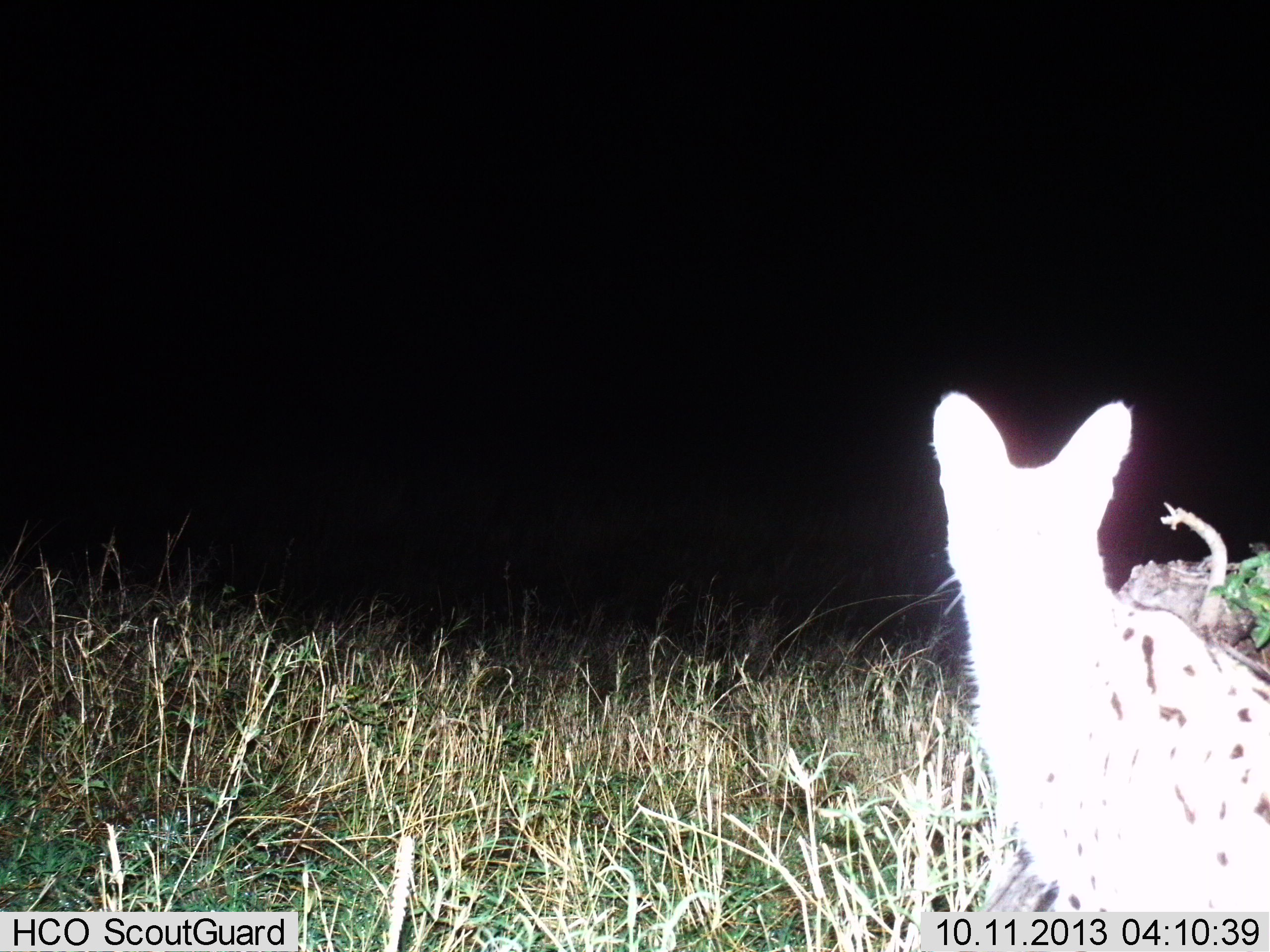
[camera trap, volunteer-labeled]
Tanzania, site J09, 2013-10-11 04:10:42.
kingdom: Animalia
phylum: Chordata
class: Mammalia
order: Carnivora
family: Felidae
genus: Leptailurus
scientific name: Leptailurus serval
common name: serval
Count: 1.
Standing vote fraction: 80%.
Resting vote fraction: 10%.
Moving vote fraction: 10%.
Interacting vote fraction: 0%.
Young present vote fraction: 0%.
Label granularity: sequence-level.